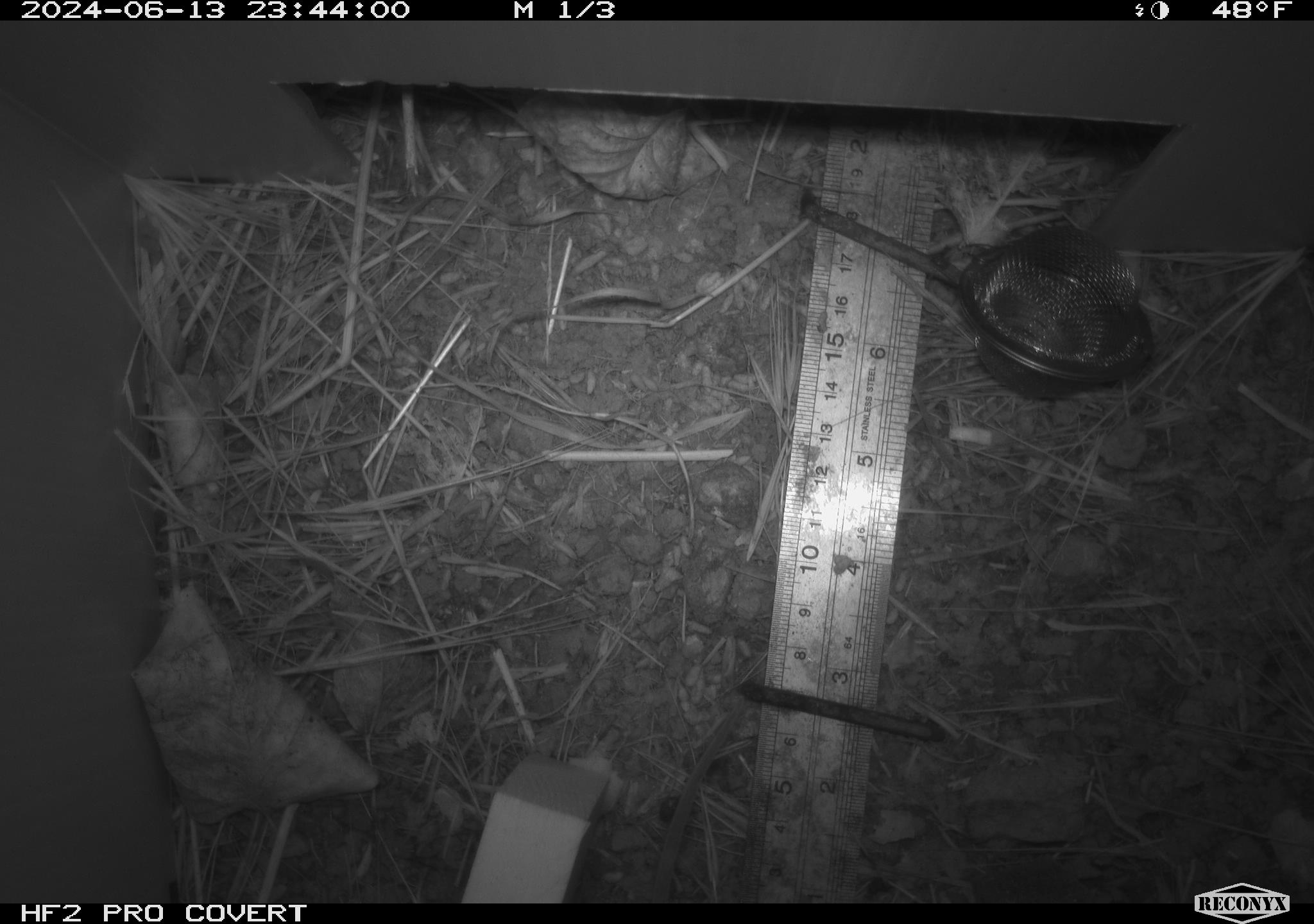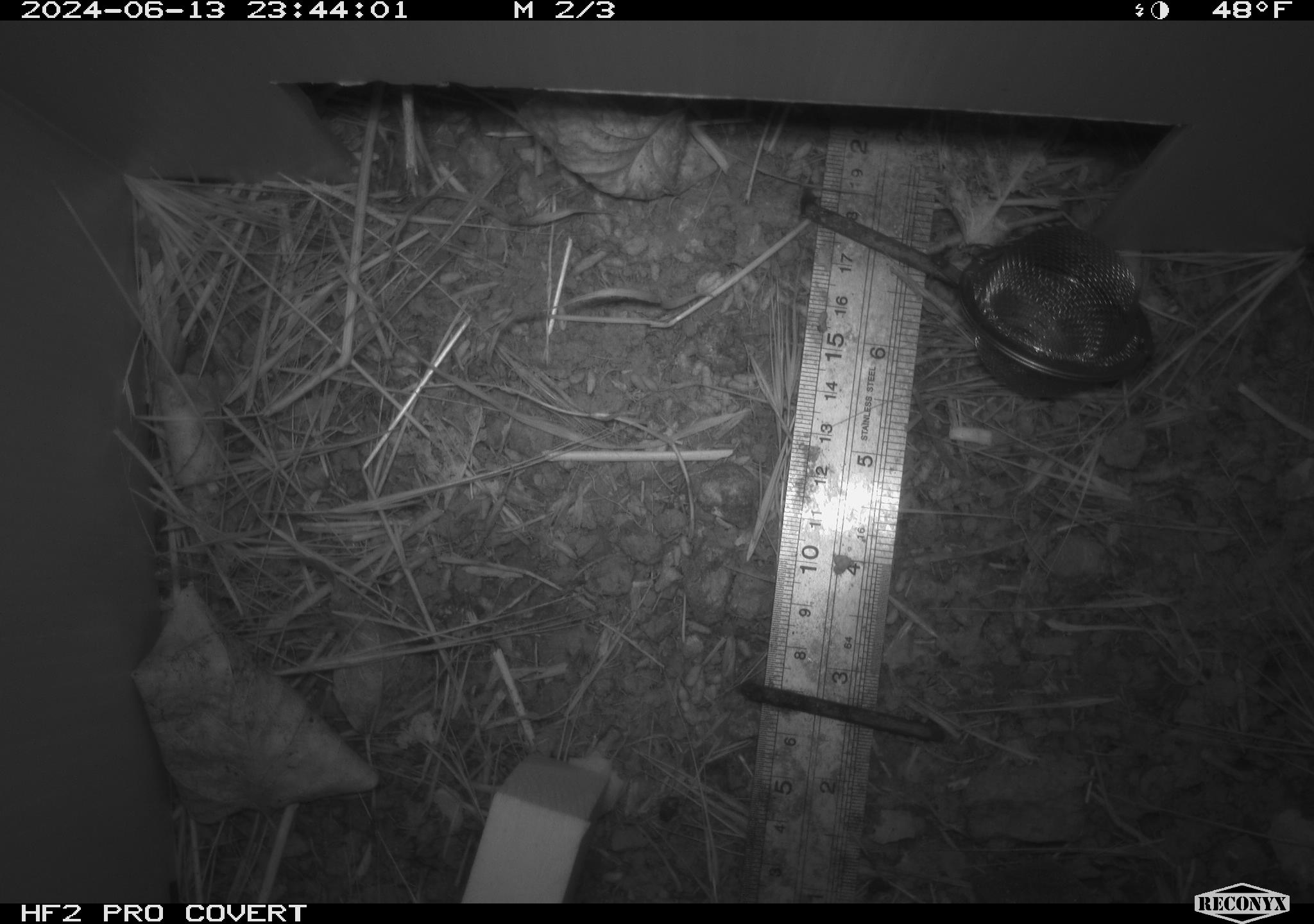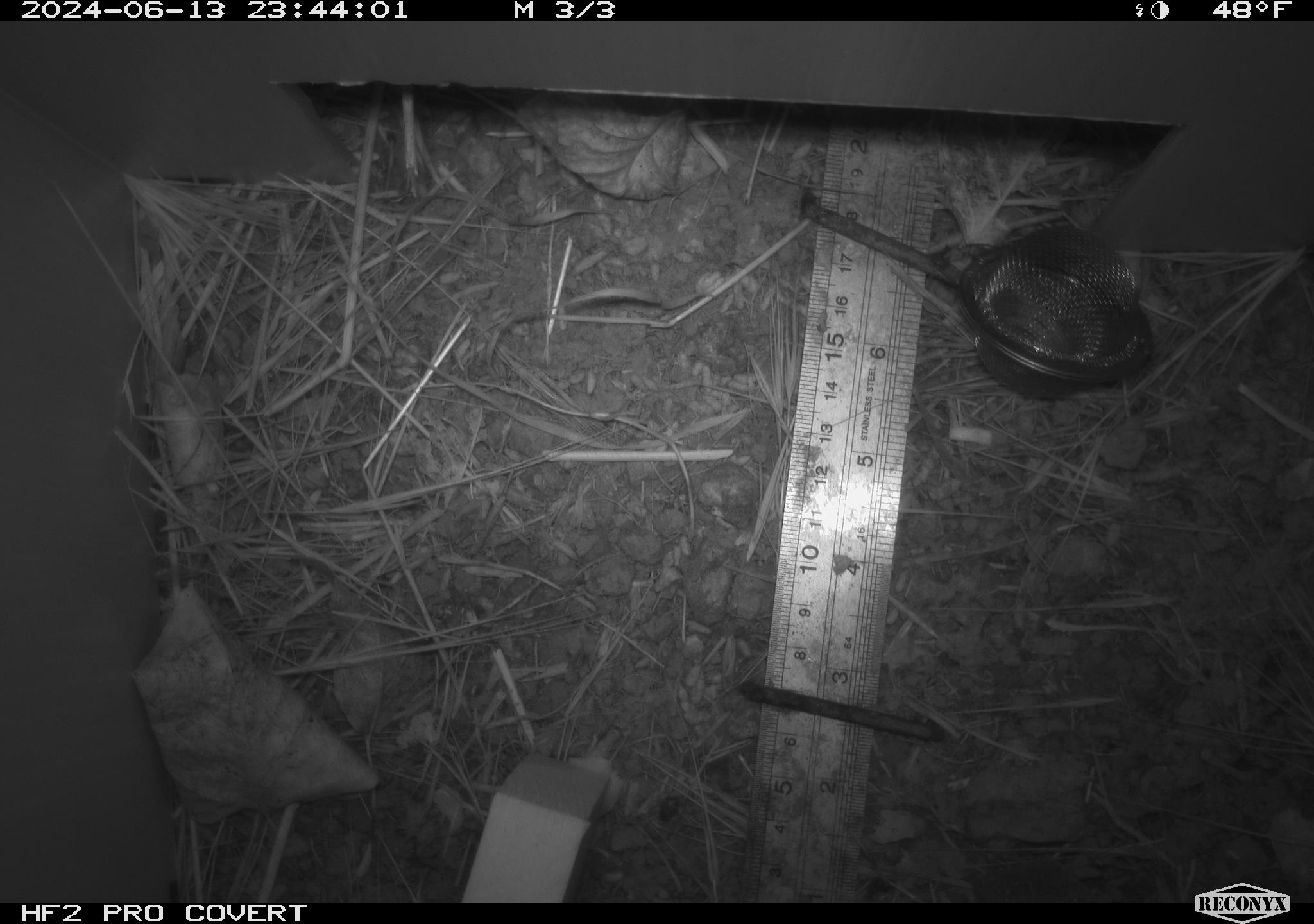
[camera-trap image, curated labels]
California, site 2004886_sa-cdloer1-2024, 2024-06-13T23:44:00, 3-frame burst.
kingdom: Animalia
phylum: Chordata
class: Mammalia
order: Rodentia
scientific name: Rodentia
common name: mouse species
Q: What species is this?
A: Mouse species (Rodentia).